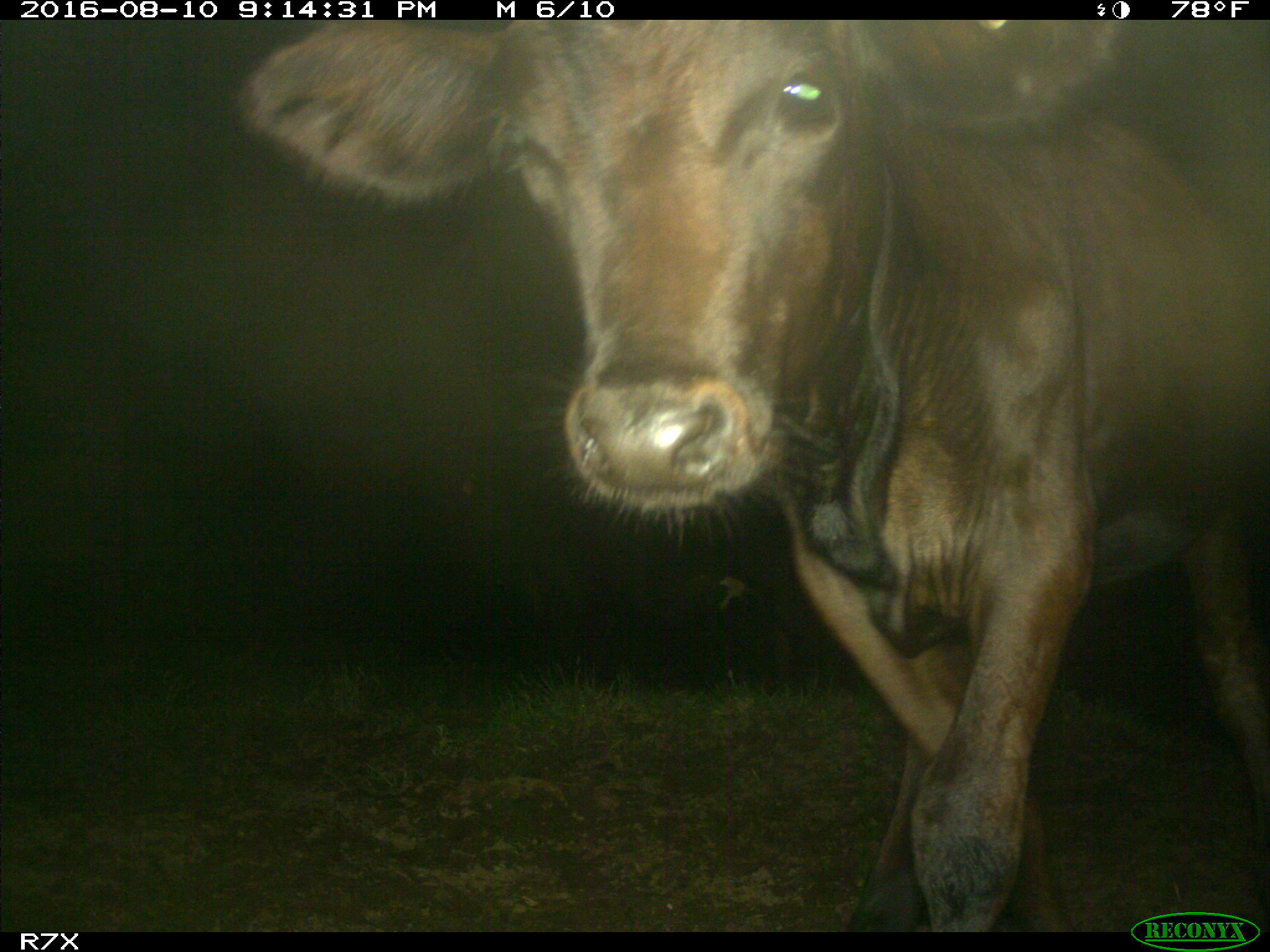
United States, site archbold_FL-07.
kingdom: Animalia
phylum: Chordata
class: Mammalia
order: Artiodactyla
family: Bovidae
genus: Bos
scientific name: Bos taurus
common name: domestic cow